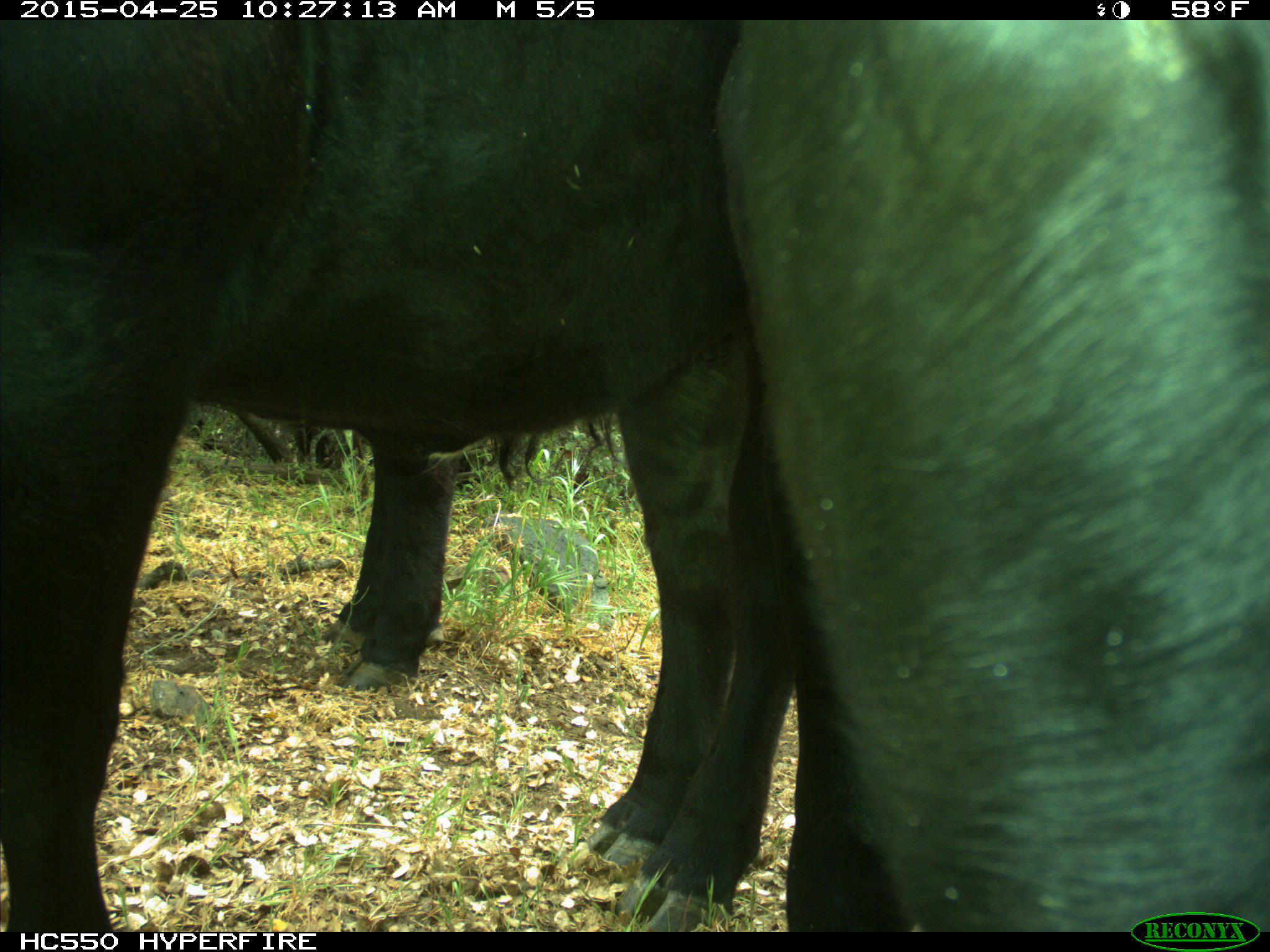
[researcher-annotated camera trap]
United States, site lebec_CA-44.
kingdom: Animalia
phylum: Chordata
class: Mammalia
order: Artiodactyla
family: Suidae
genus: Sus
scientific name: Sus scrofa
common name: wild boar